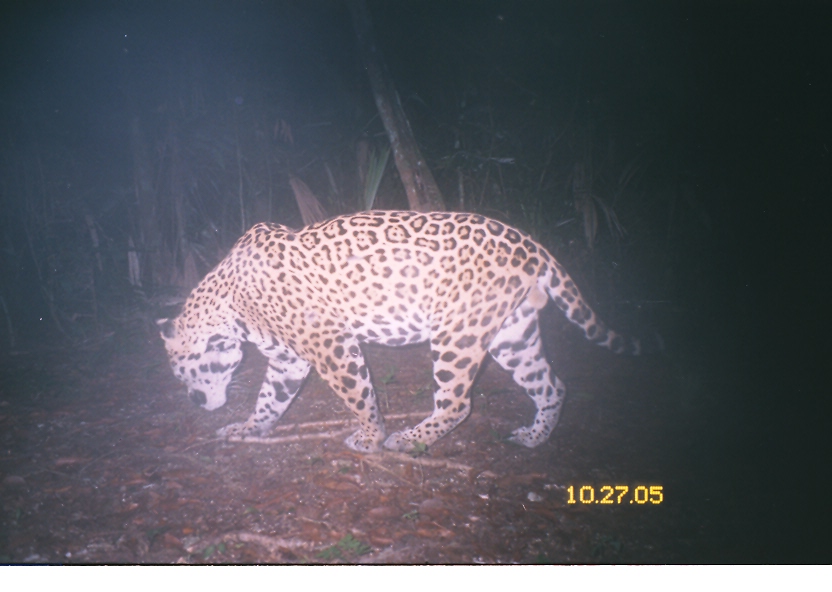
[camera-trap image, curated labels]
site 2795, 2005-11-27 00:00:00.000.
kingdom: Animalia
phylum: Chordata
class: Mammalia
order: Carnivora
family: Felidae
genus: Panthera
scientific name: Panthera onca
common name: jaguar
Panthera onca (jaguar), count 1, age adult, sex male.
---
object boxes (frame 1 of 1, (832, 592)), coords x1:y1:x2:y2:
panthera onca: 153:205:675:456